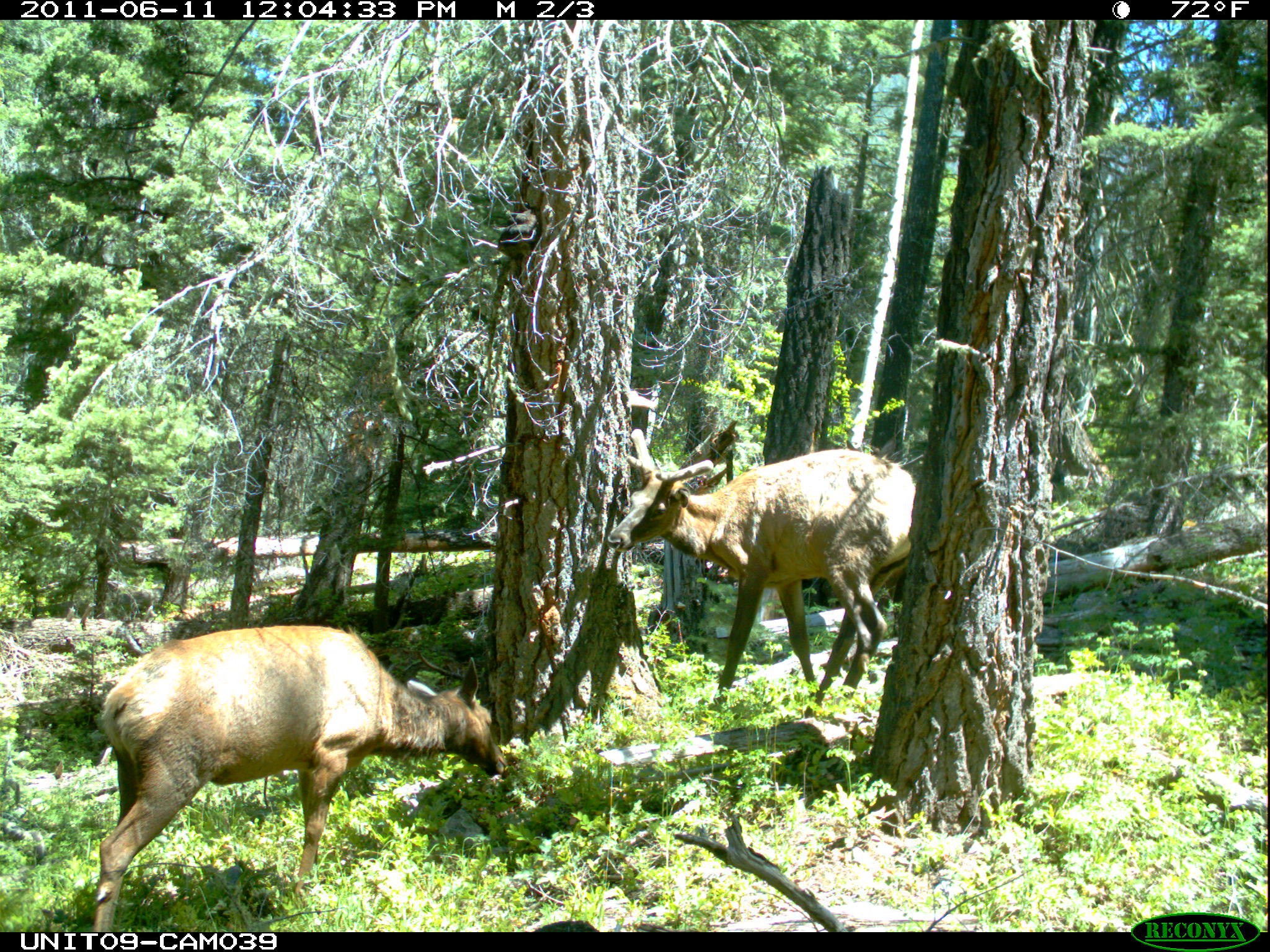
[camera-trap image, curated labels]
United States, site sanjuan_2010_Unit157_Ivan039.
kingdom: Animalia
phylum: Chordata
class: Mammalia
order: Artiodactyla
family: Cervidae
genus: Cervus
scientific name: Cervus elaphus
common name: red deer